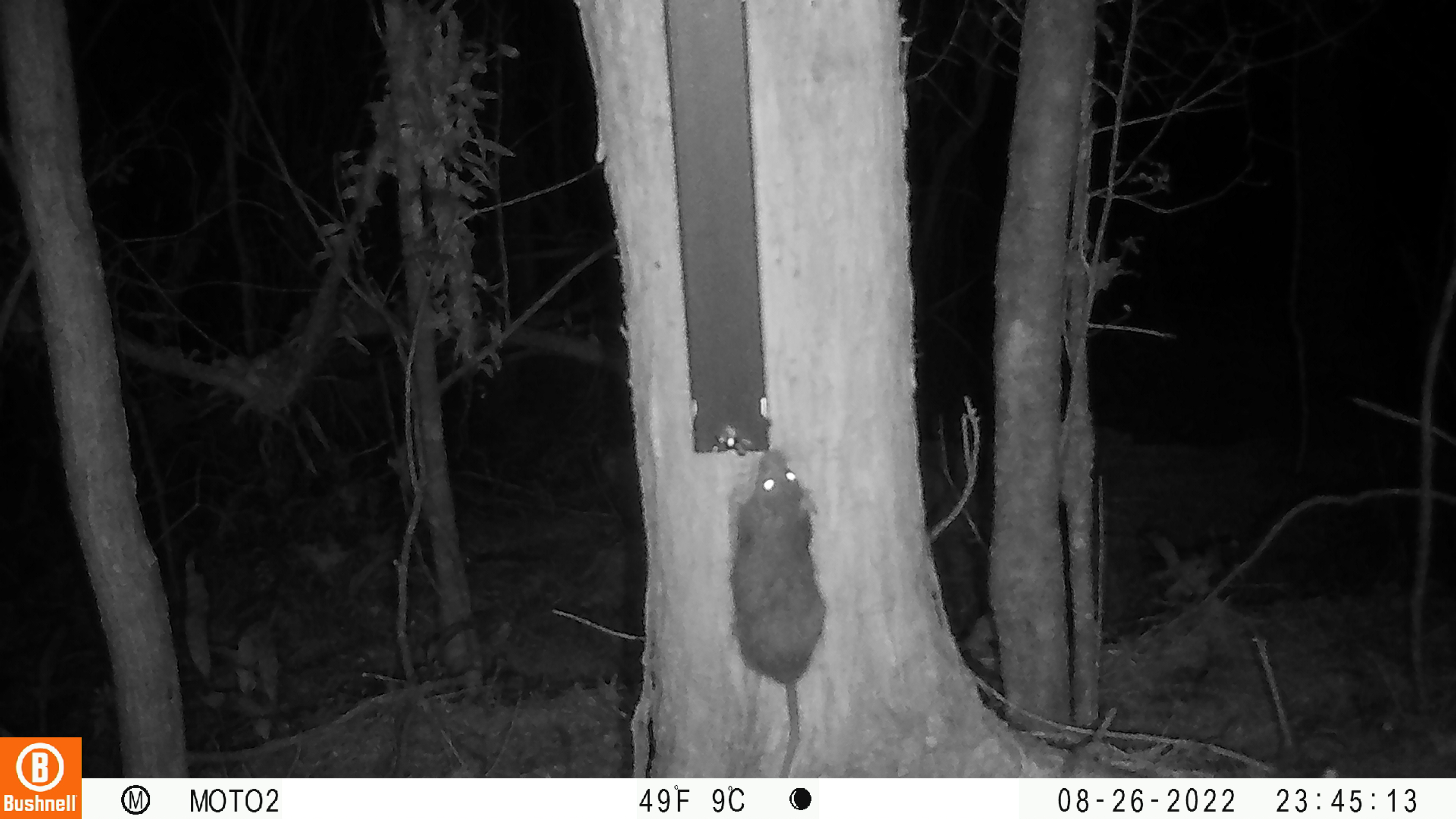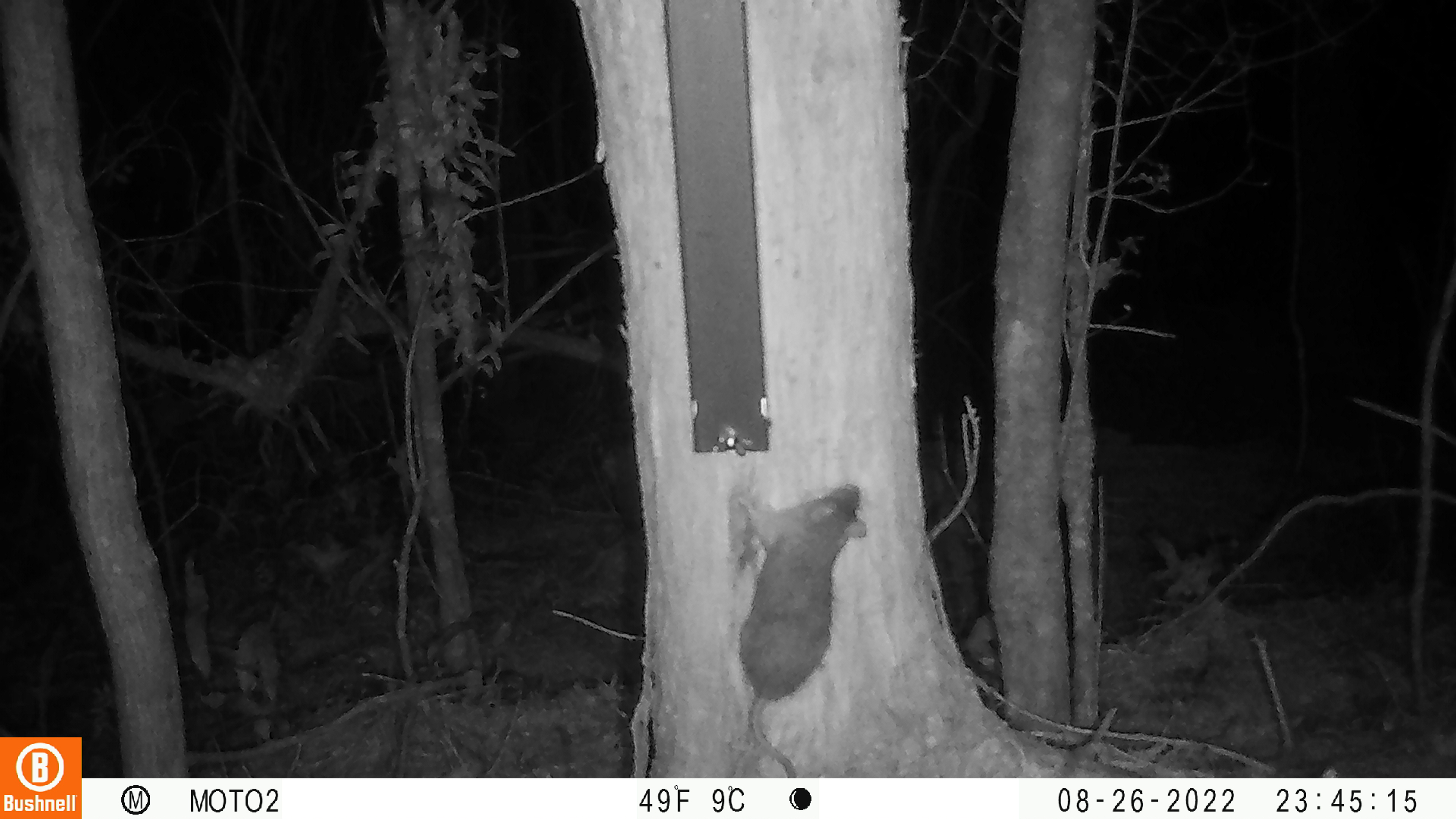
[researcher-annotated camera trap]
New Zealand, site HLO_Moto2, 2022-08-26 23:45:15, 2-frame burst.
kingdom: Animalia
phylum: Chordata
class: Mammalia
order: Rodentia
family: Muridae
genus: Rattus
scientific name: Rattus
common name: rat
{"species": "rat (Rattus)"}